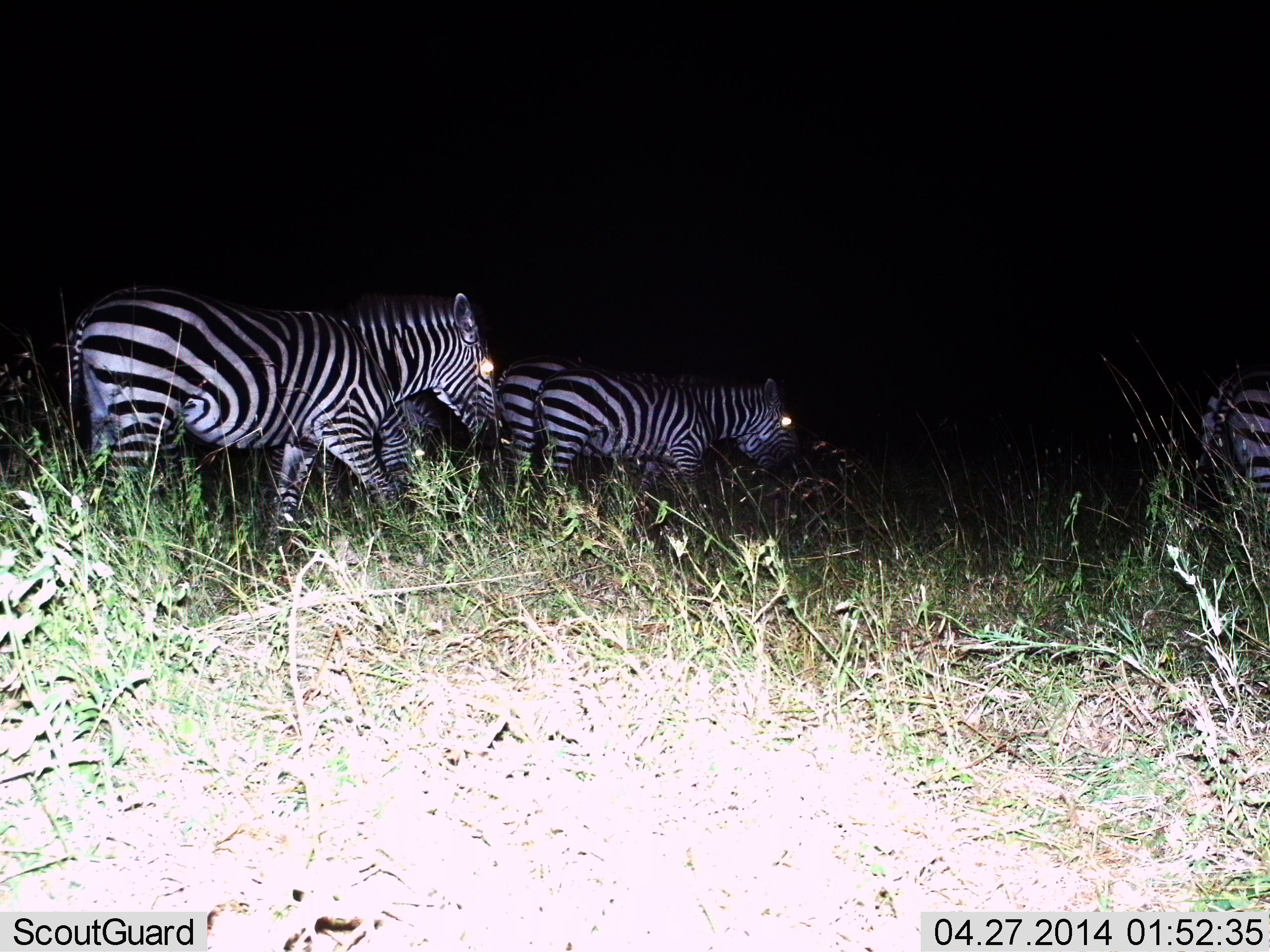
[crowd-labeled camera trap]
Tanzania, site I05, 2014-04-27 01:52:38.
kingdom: Animalia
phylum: Chordata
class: Mammalia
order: Perissodactyla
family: Equidae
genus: Equus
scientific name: Equus quagga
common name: plains zebra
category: zebra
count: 5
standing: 20%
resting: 0%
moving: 90%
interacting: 10%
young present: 0%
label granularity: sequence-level